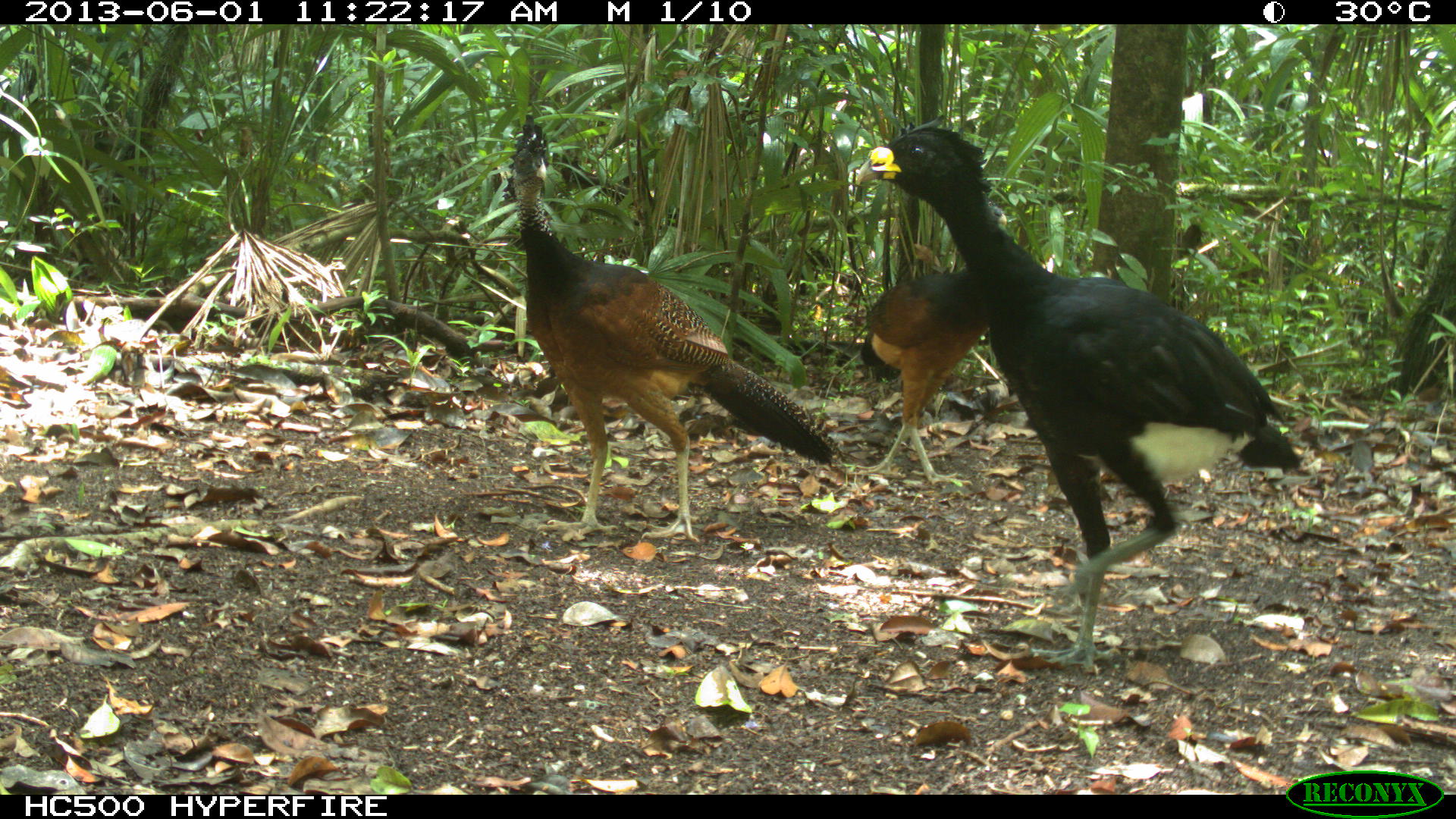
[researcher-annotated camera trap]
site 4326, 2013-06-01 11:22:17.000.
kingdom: Animalia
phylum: Chordata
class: Aves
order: Galliformes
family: Cracidae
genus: Crax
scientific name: Crax rubra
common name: great curassow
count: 3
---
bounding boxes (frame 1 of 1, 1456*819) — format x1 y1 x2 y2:
crax rubra: 855 111 1306 674; 499 112 845 545; 852 200 1009 483